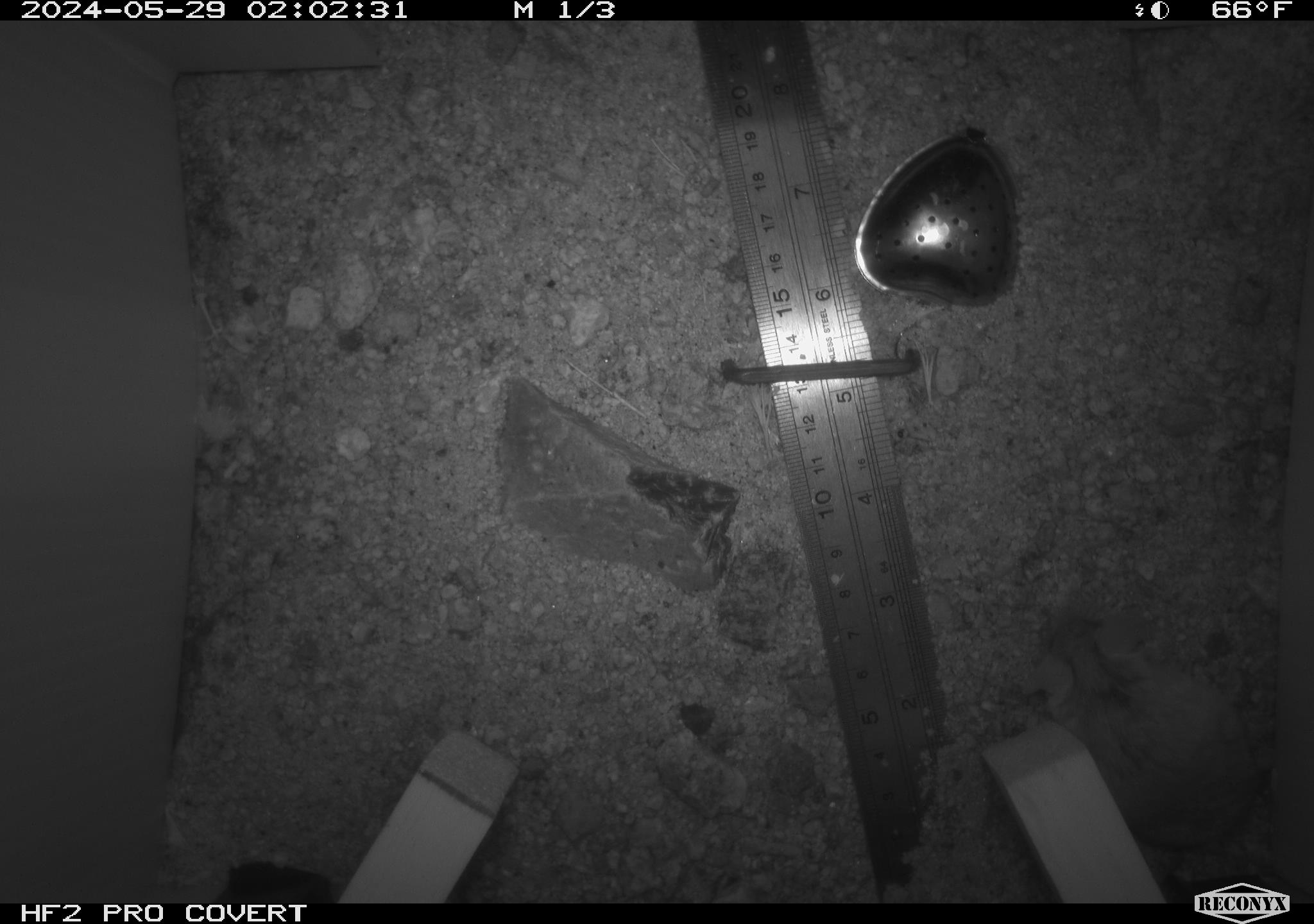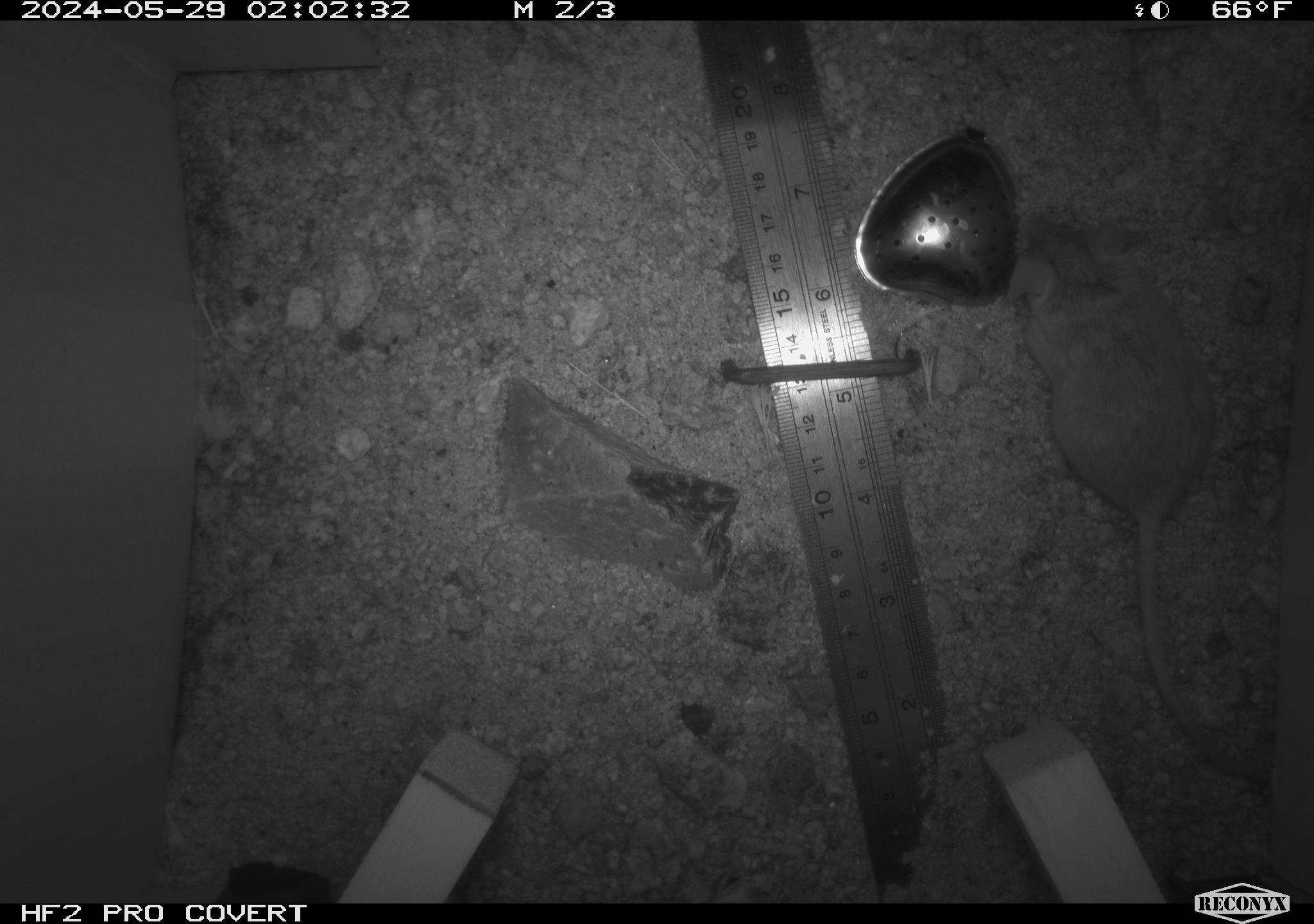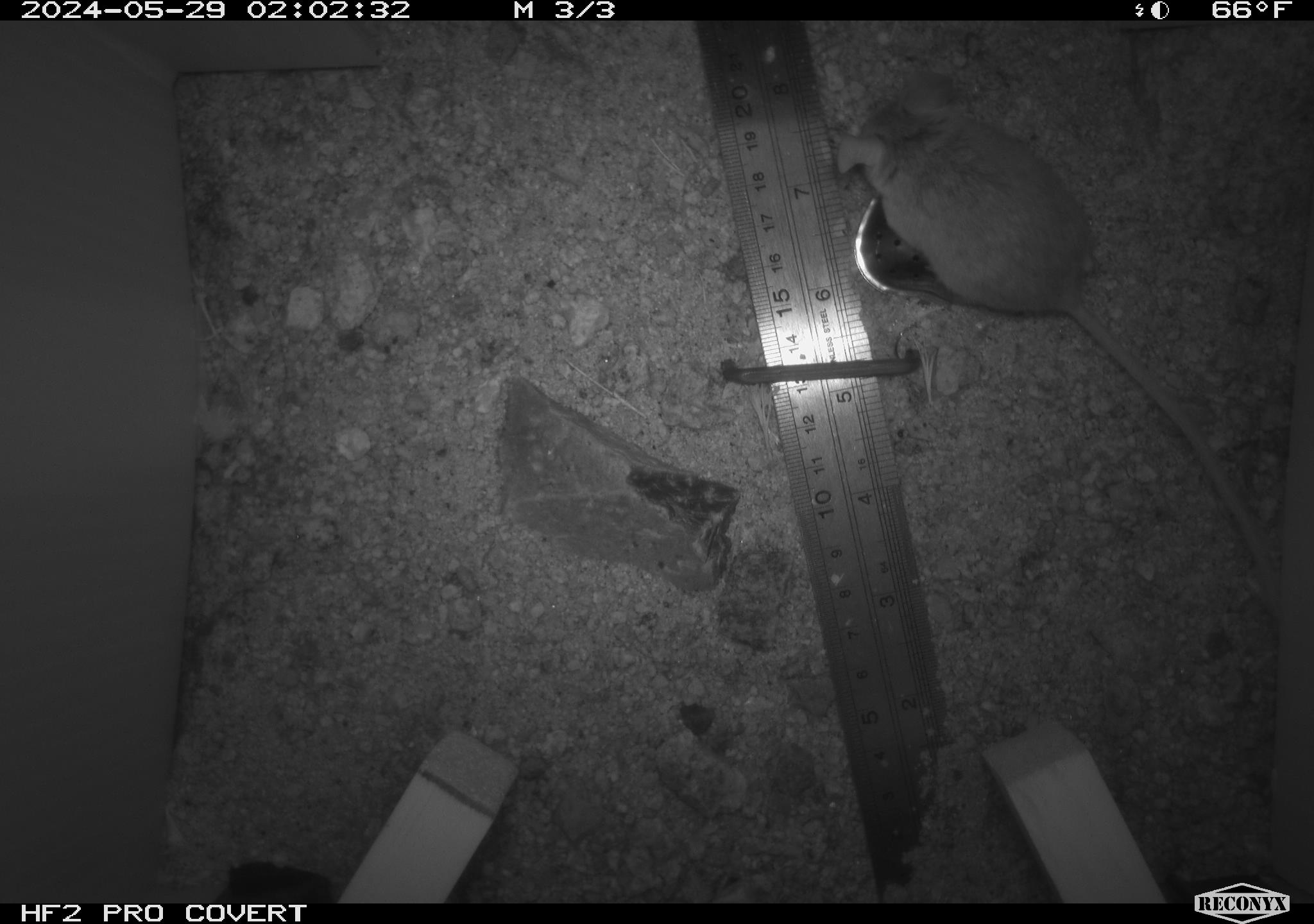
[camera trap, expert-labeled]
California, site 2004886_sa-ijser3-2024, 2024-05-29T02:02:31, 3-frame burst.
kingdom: Animalia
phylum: Chordata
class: Mammalia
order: Rodentia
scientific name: Rodentia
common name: mouse species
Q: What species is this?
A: Mouse species (Rodentia).